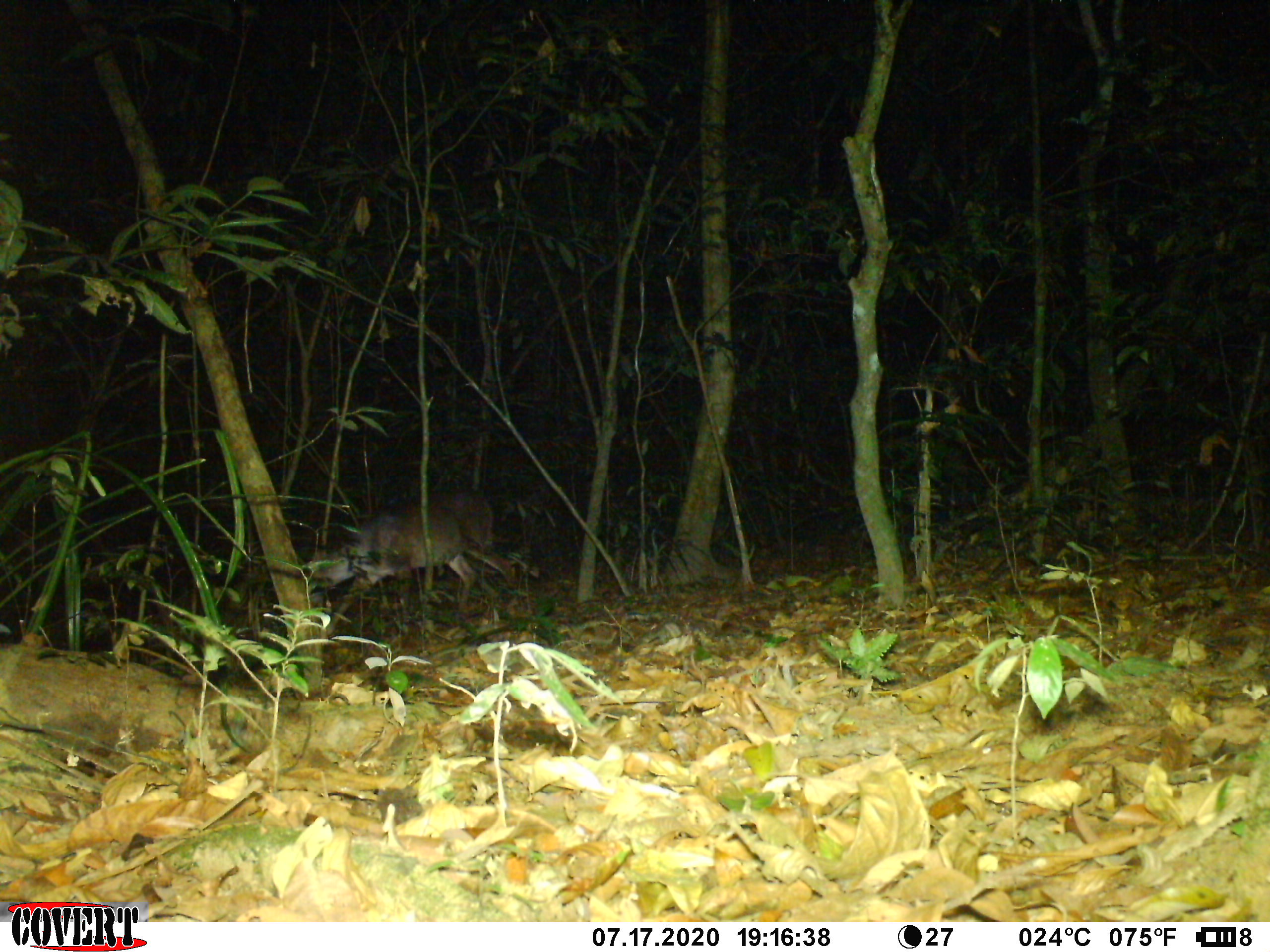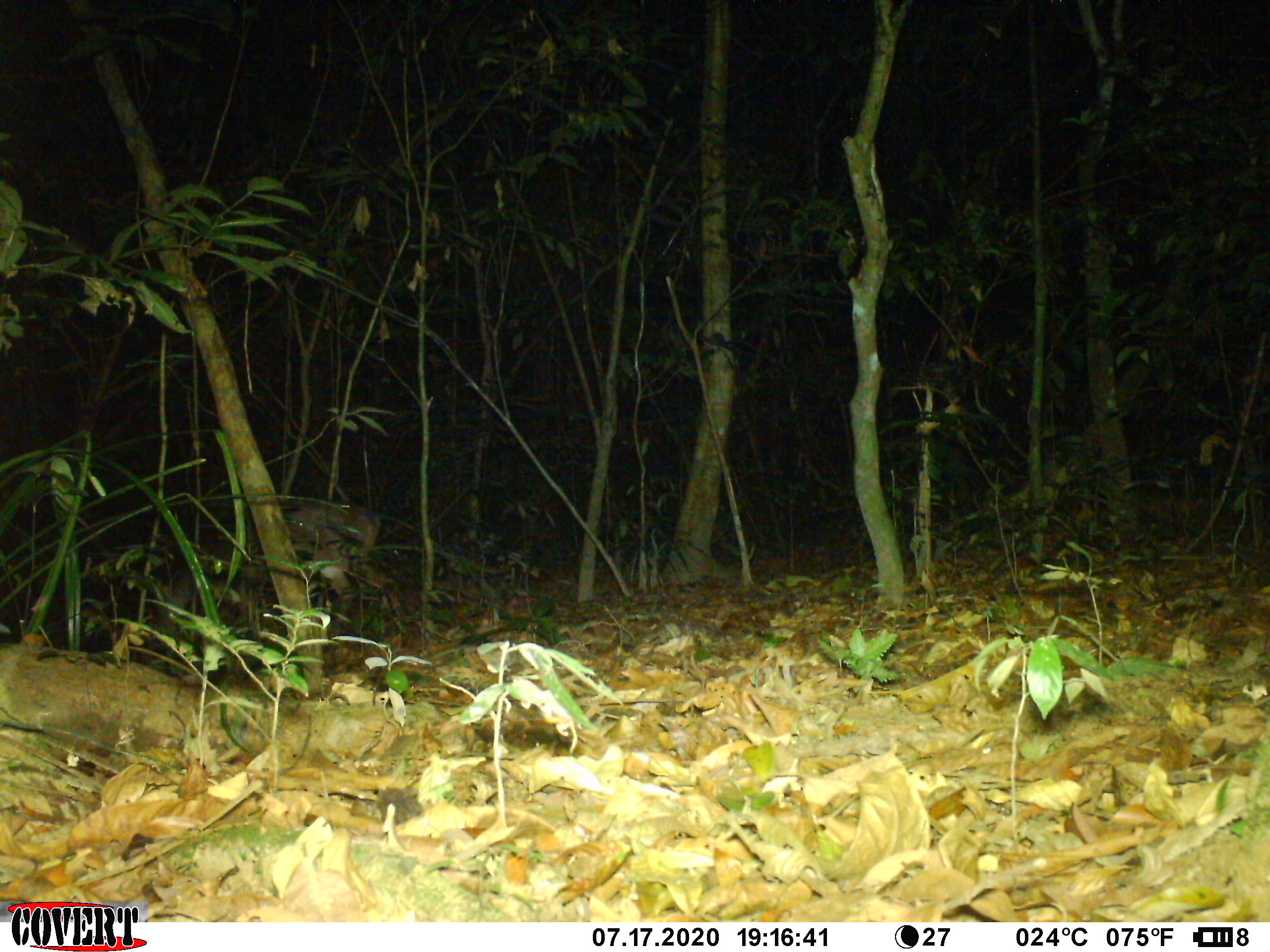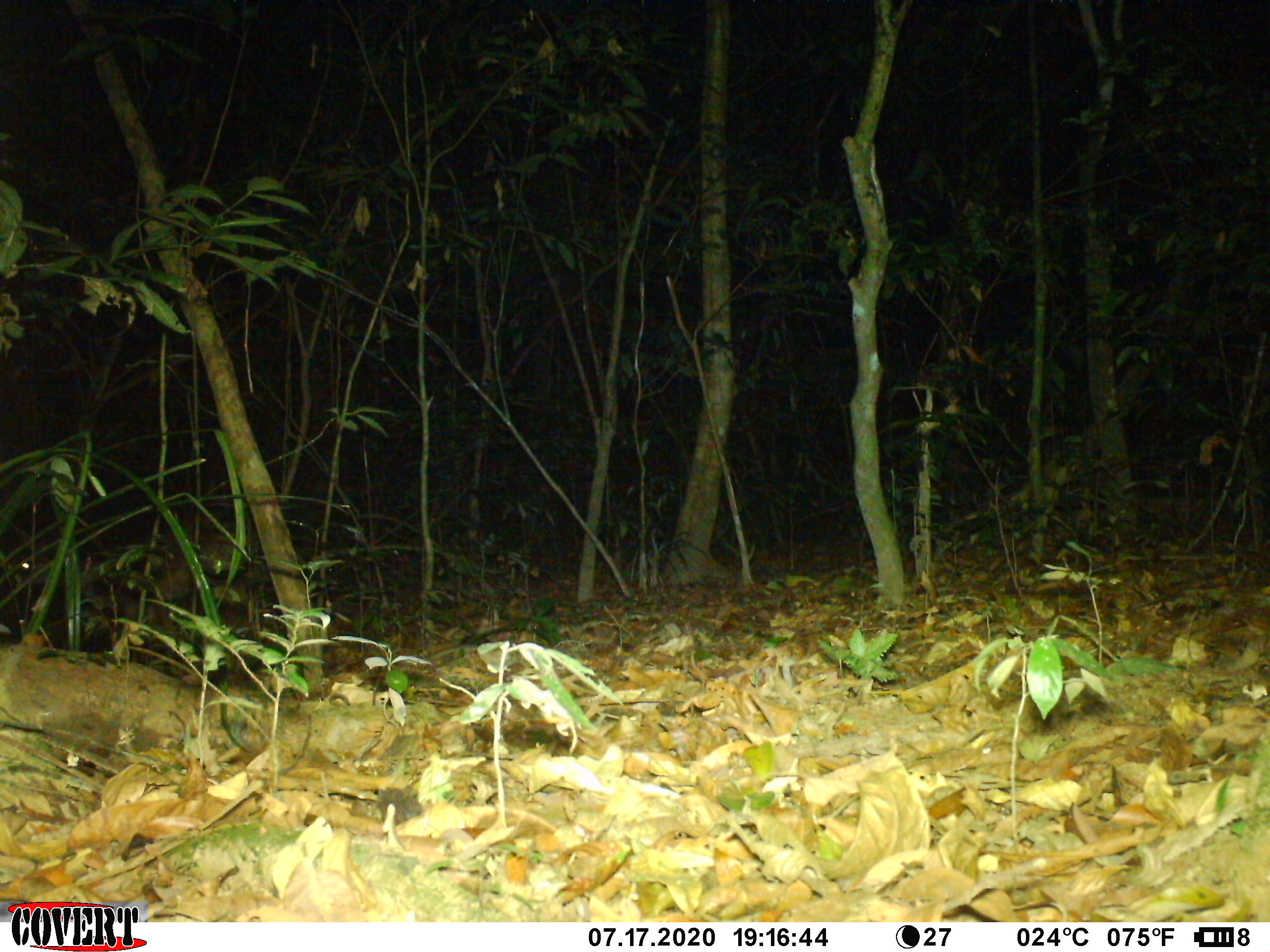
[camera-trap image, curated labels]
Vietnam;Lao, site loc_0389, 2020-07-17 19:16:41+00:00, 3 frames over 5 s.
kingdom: Animalia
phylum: Chordata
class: Mammalia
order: Artiodactyla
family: Cervidae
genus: Muntiacus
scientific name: Muntiacus vuquangensis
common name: large-antlered muntjac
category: large antlered muntjac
Large antlered muntjac (large-antlered muntjac) (Muntiacus vuquangensis). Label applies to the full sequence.